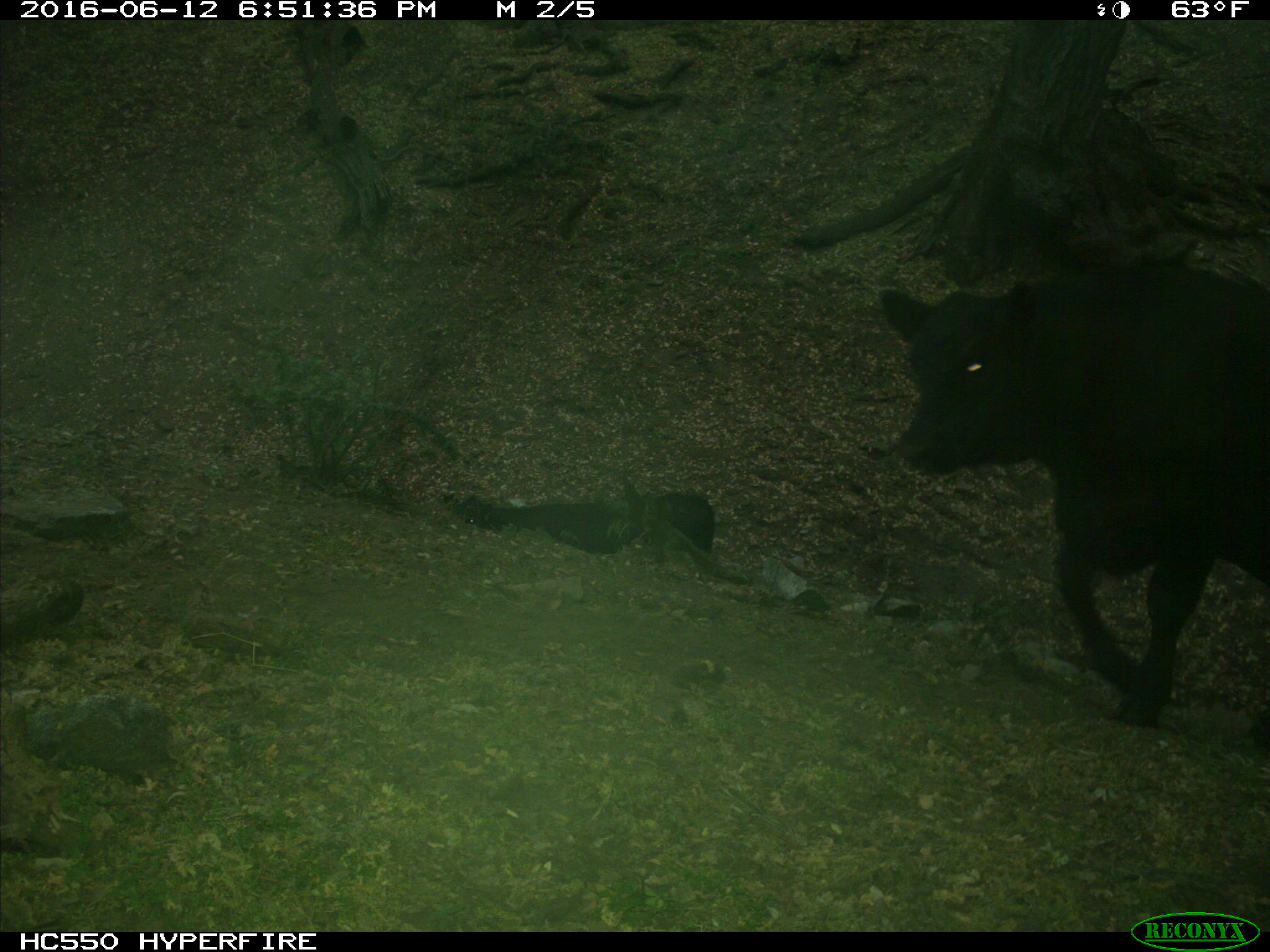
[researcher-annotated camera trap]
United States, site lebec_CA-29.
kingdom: Animalia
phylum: Chordata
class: Mammalia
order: Artiodactyla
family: Bovidae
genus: Bos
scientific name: Bos taurus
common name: domestic cow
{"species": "Bos taurus (domestic cow)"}